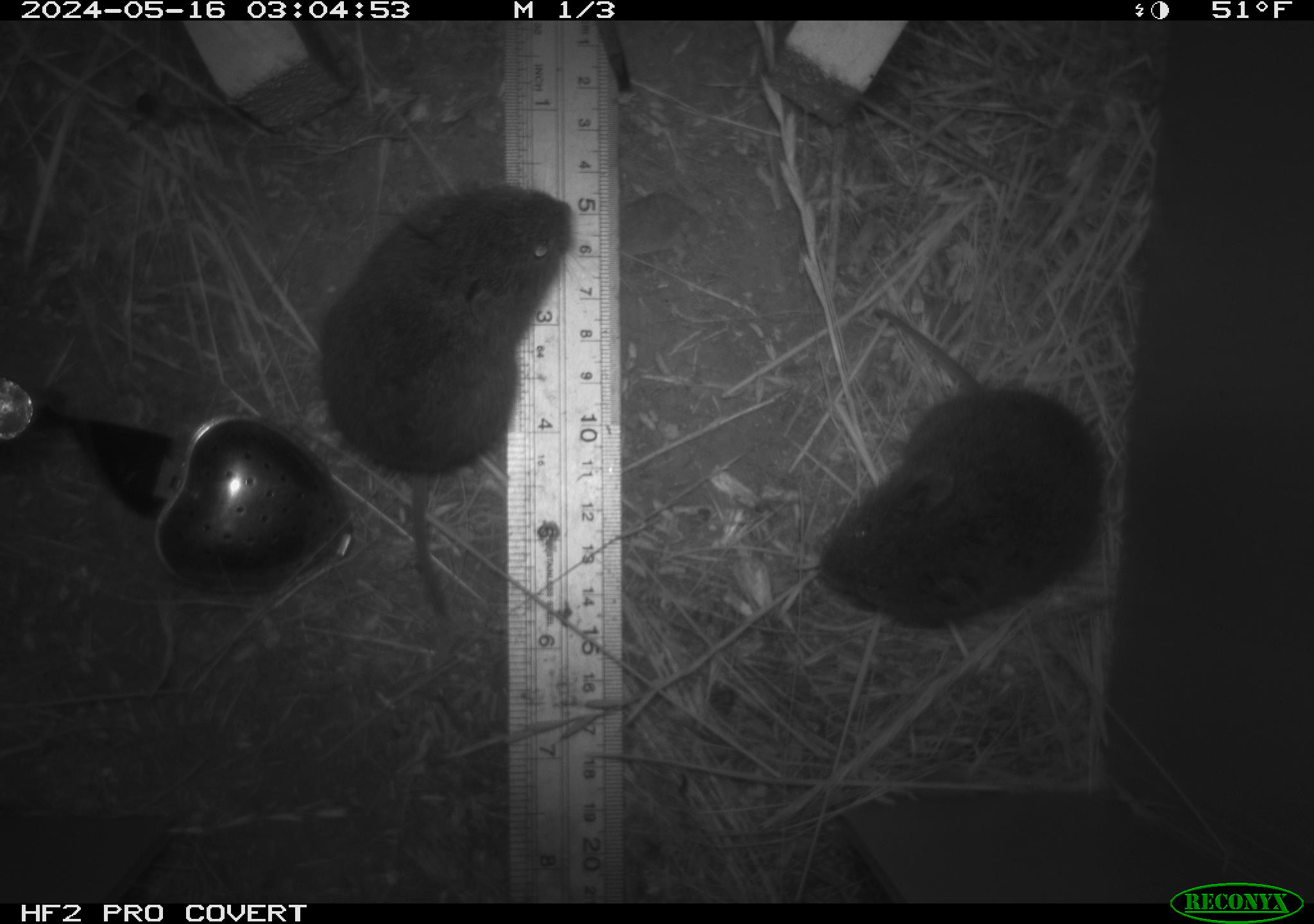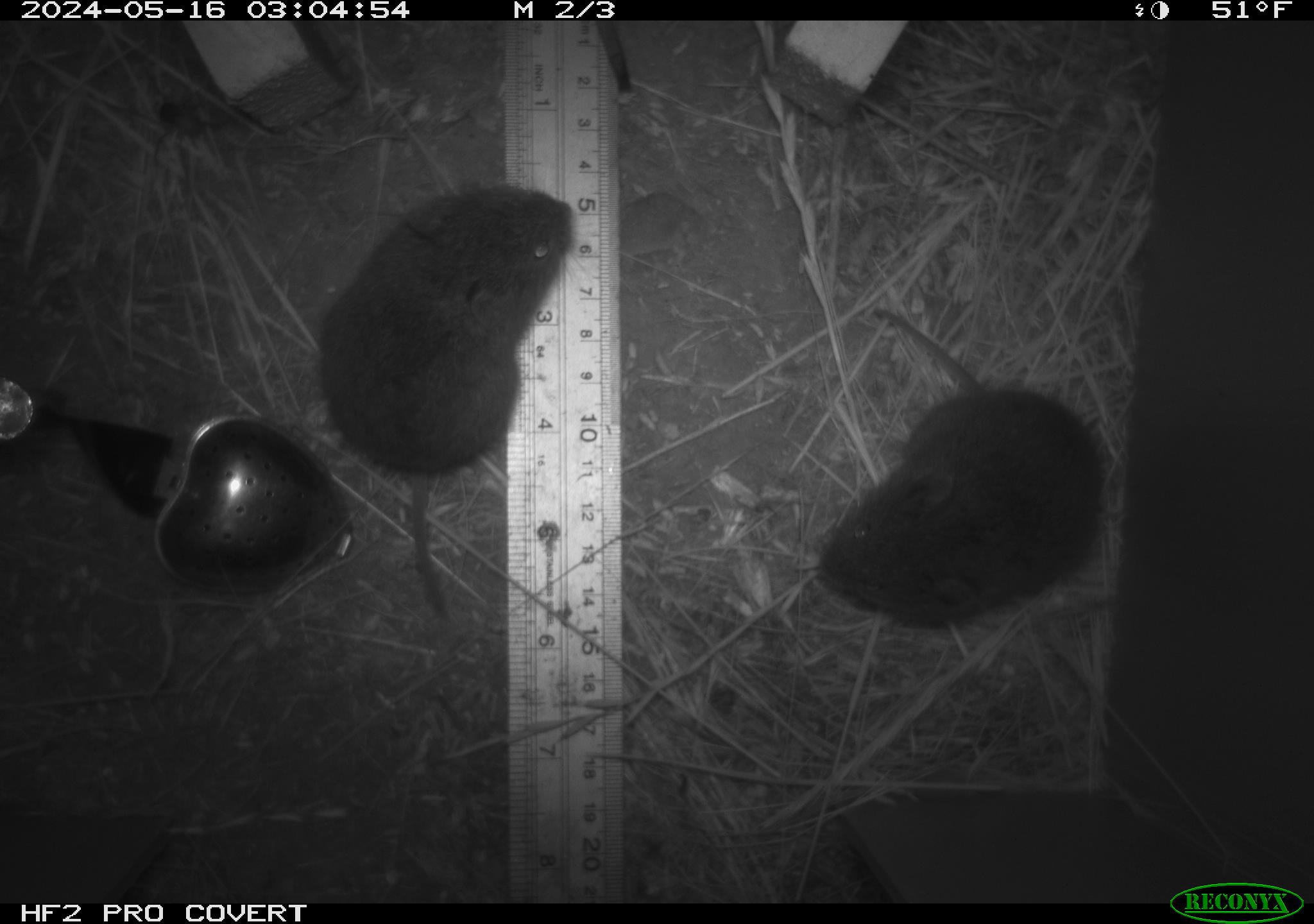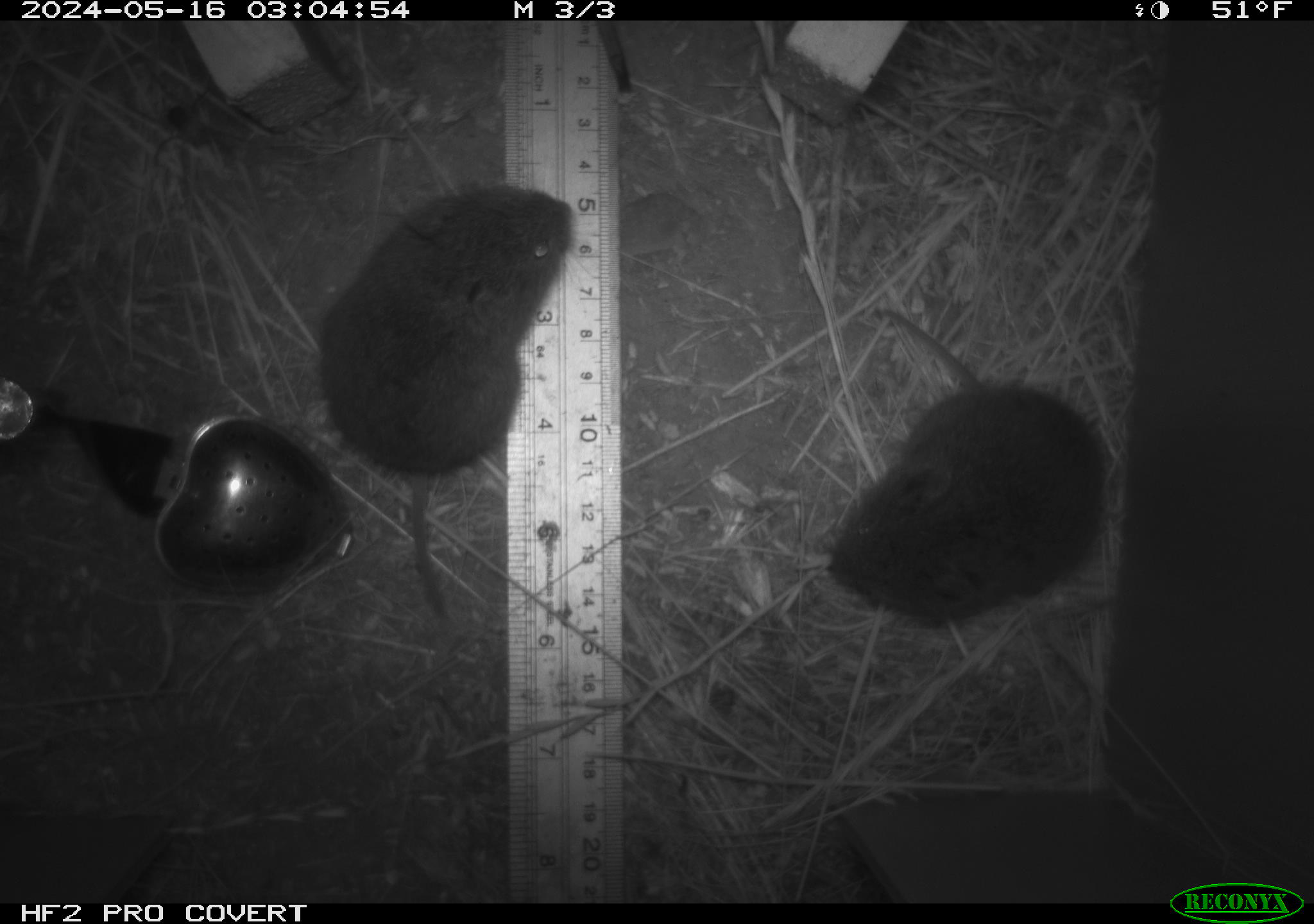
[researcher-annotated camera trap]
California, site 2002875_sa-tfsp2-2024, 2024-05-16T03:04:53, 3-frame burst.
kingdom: Animalia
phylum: Chordata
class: Mammalia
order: Rodentia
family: Cricetidae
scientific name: Arvicolinae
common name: voles, lemmings, and muskrats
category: arvicolinae subfamily